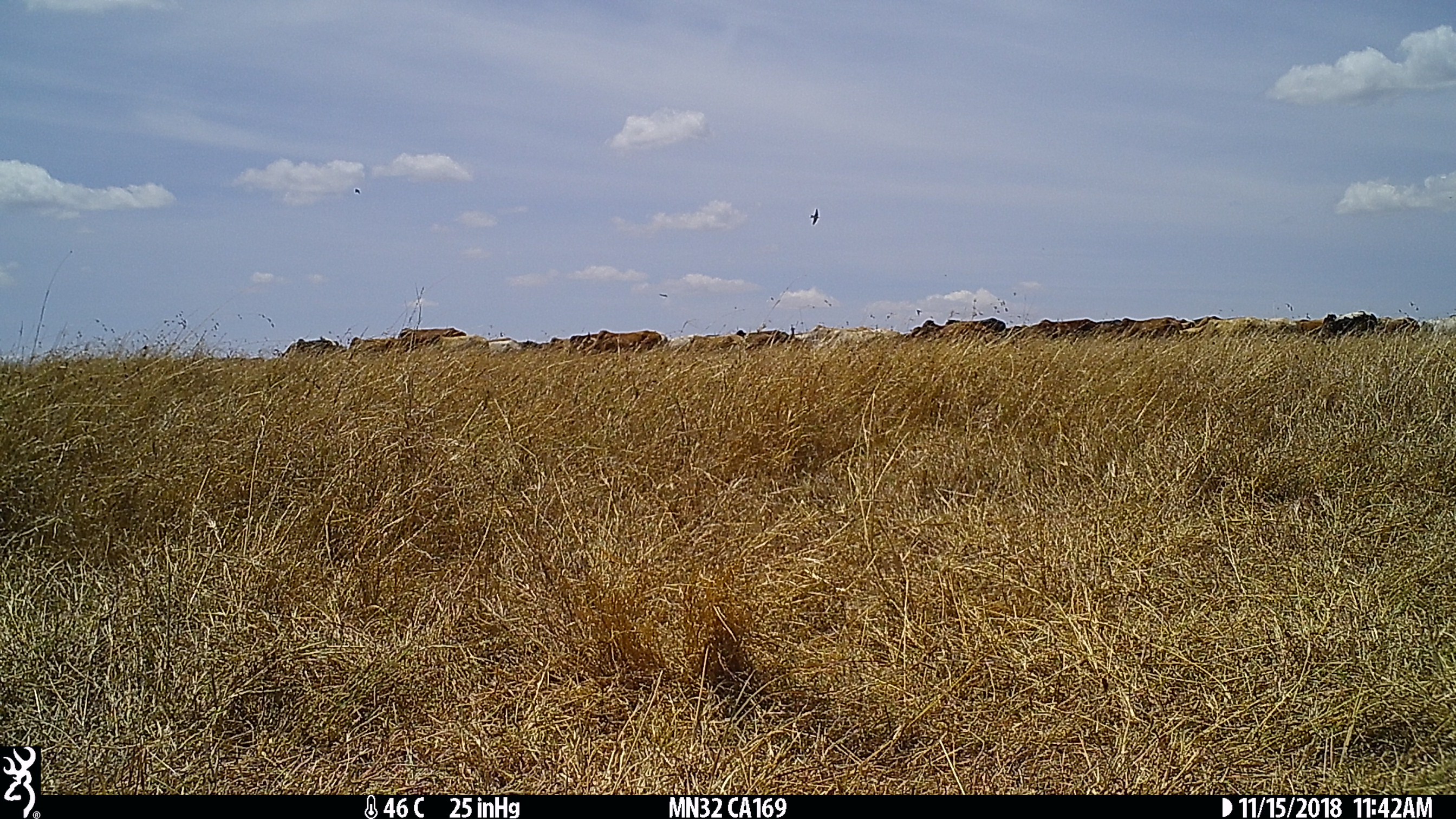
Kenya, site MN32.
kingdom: Animalia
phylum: Chordata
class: Mammalia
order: Artiodactyla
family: Bovidae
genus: Bos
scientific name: Bos taurus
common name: cattle